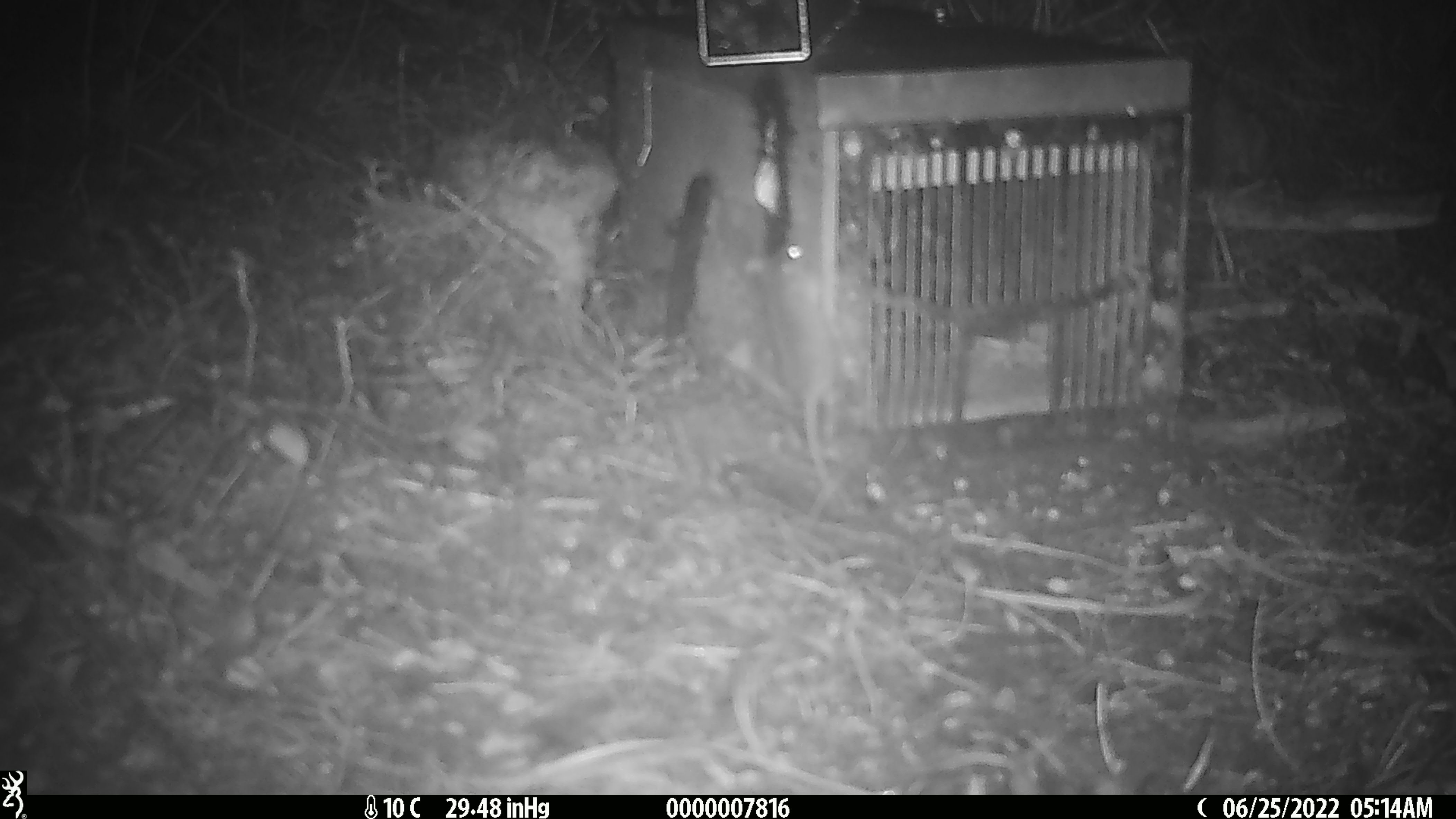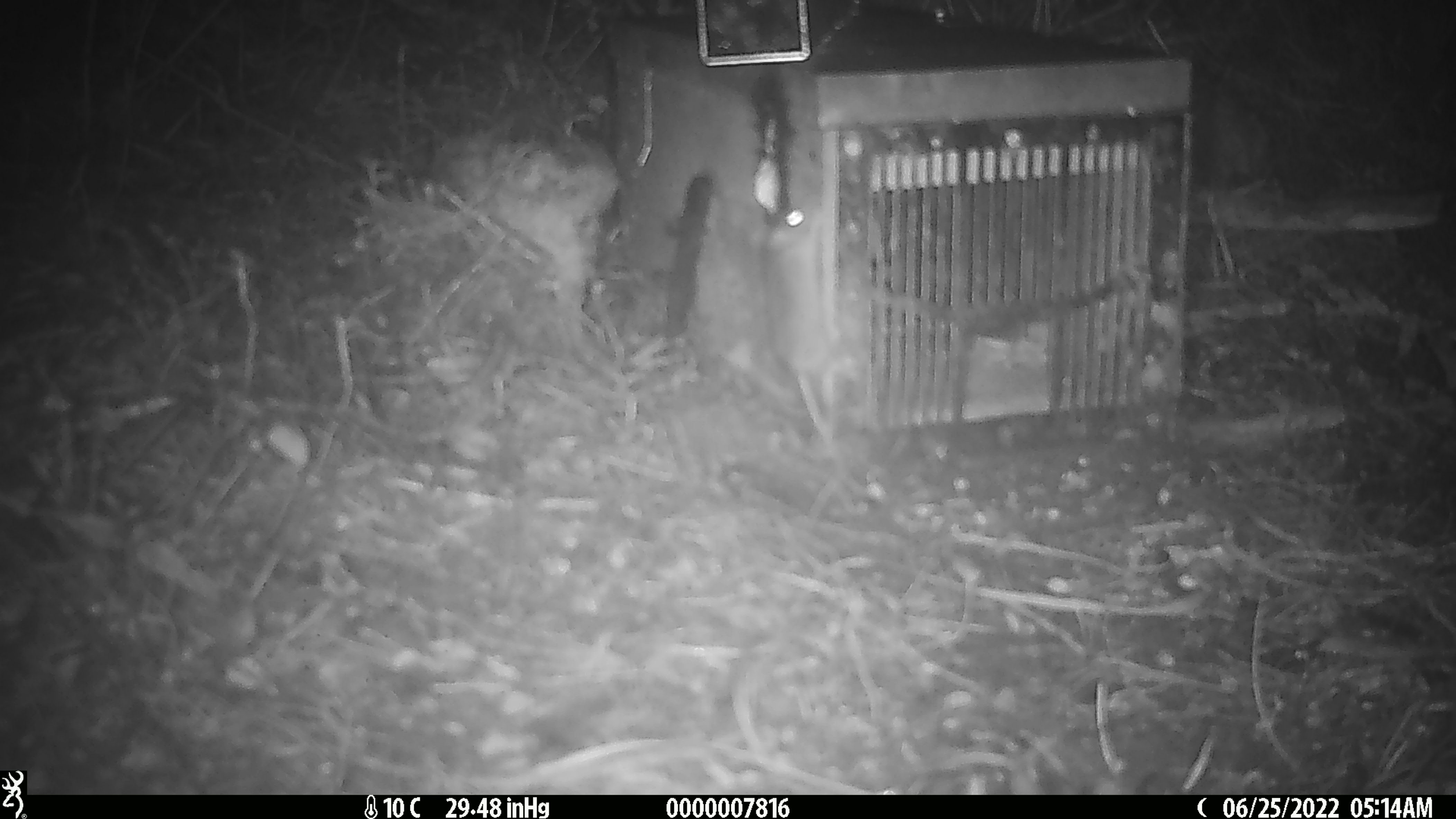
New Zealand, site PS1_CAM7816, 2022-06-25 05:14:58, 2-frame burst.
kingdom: Animalia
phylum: Chordata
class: Mammalia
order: Rodentia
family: Muridae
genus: Mus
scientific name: Mus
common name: mouse